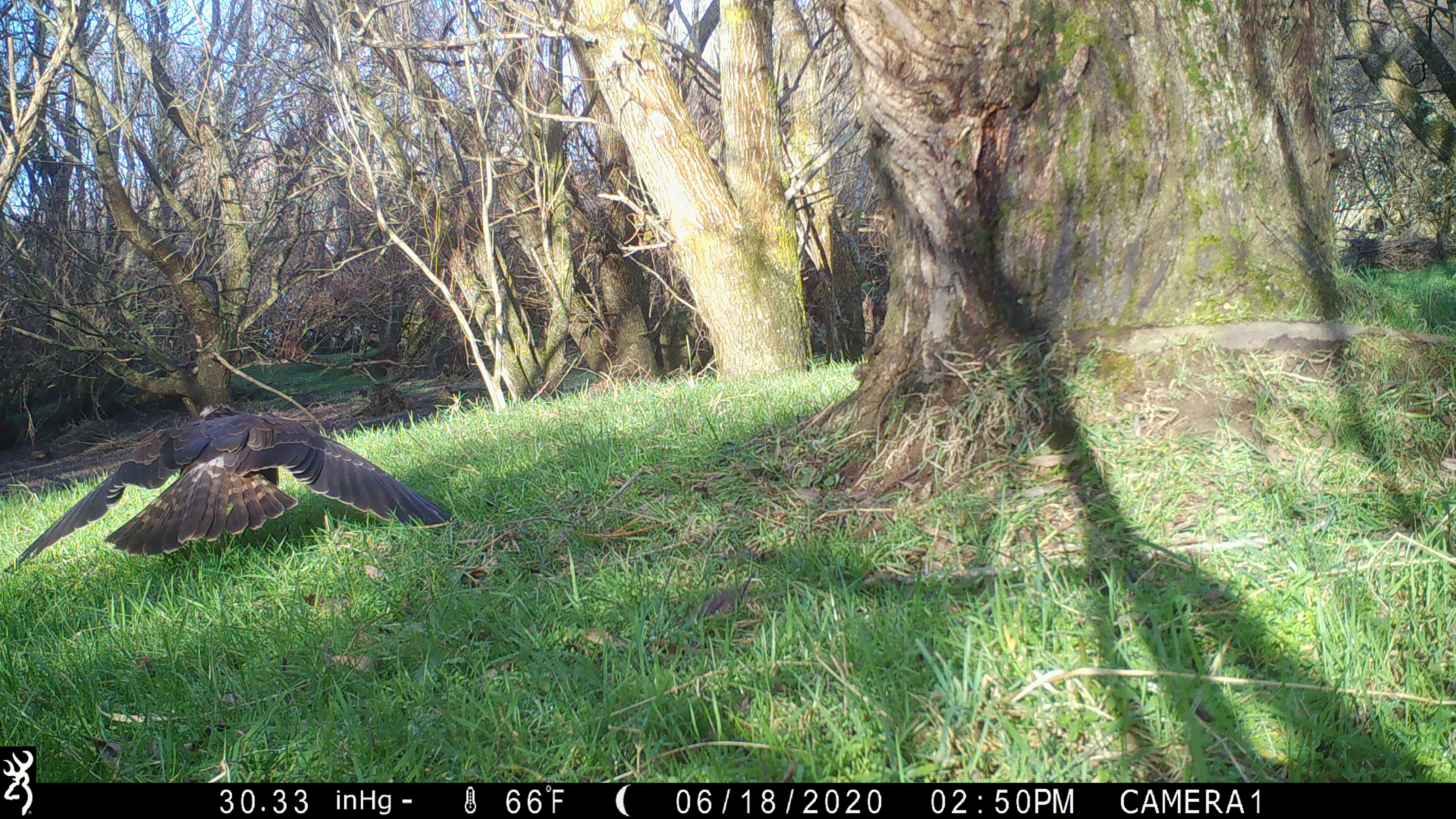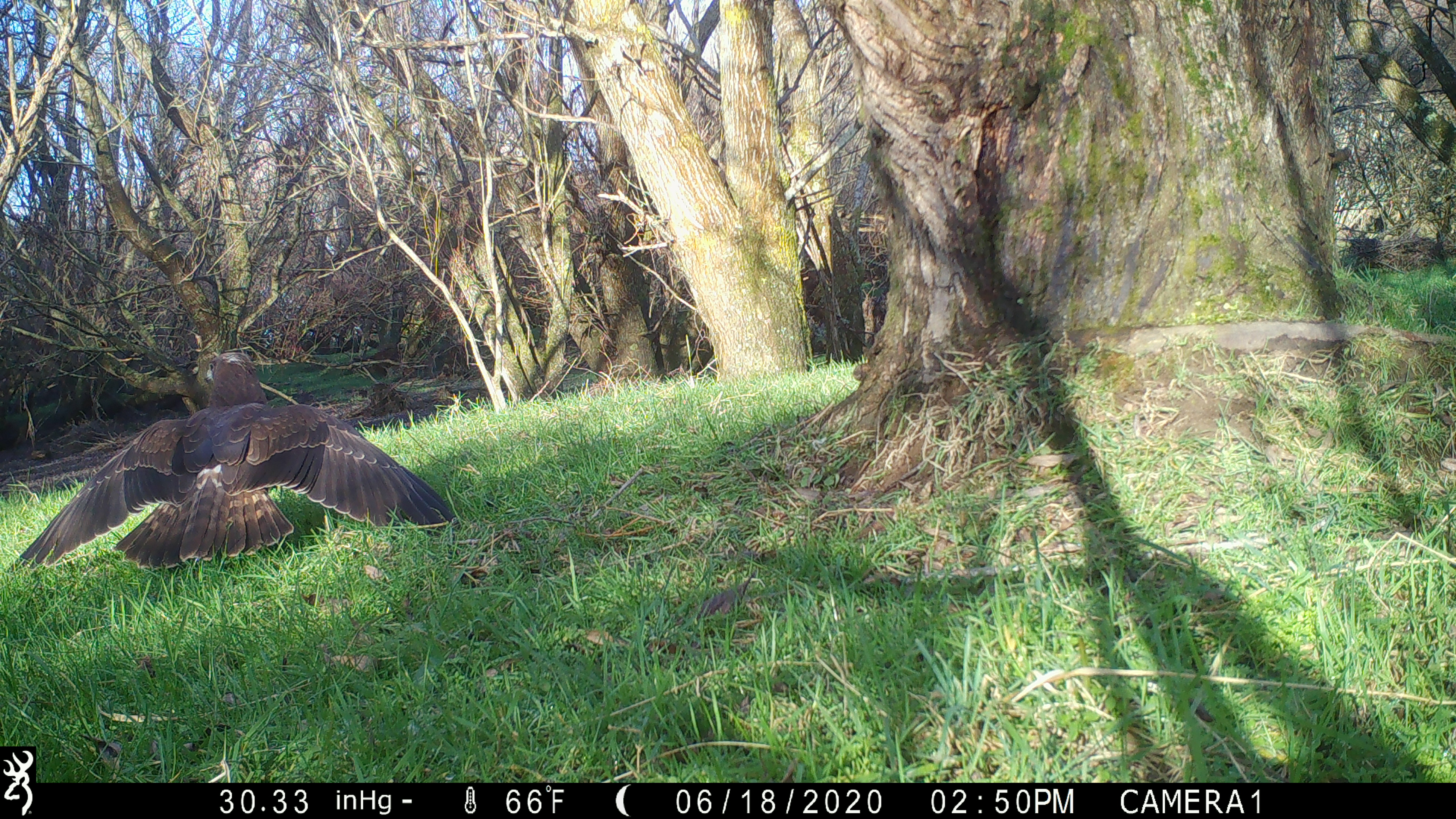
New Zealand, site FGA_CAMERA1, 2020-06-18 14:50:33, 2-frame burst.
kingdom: Animalia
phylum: Chordata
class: Aves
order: Accipitriformes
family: Accipitridae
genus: Circus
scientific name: Circus approximans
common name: swamp harrier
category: harrier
Harrier (swamp harrier) (Circus approximans).